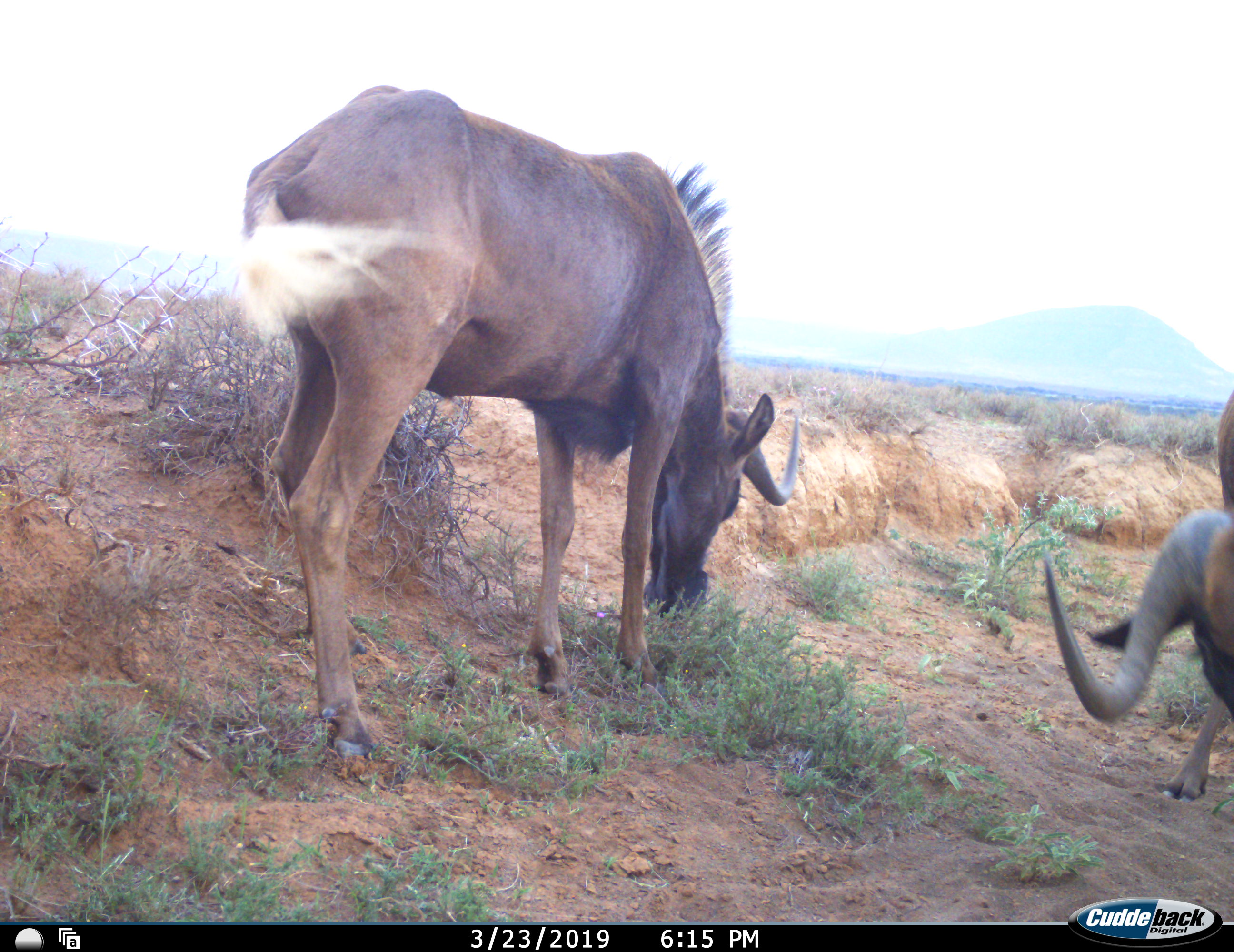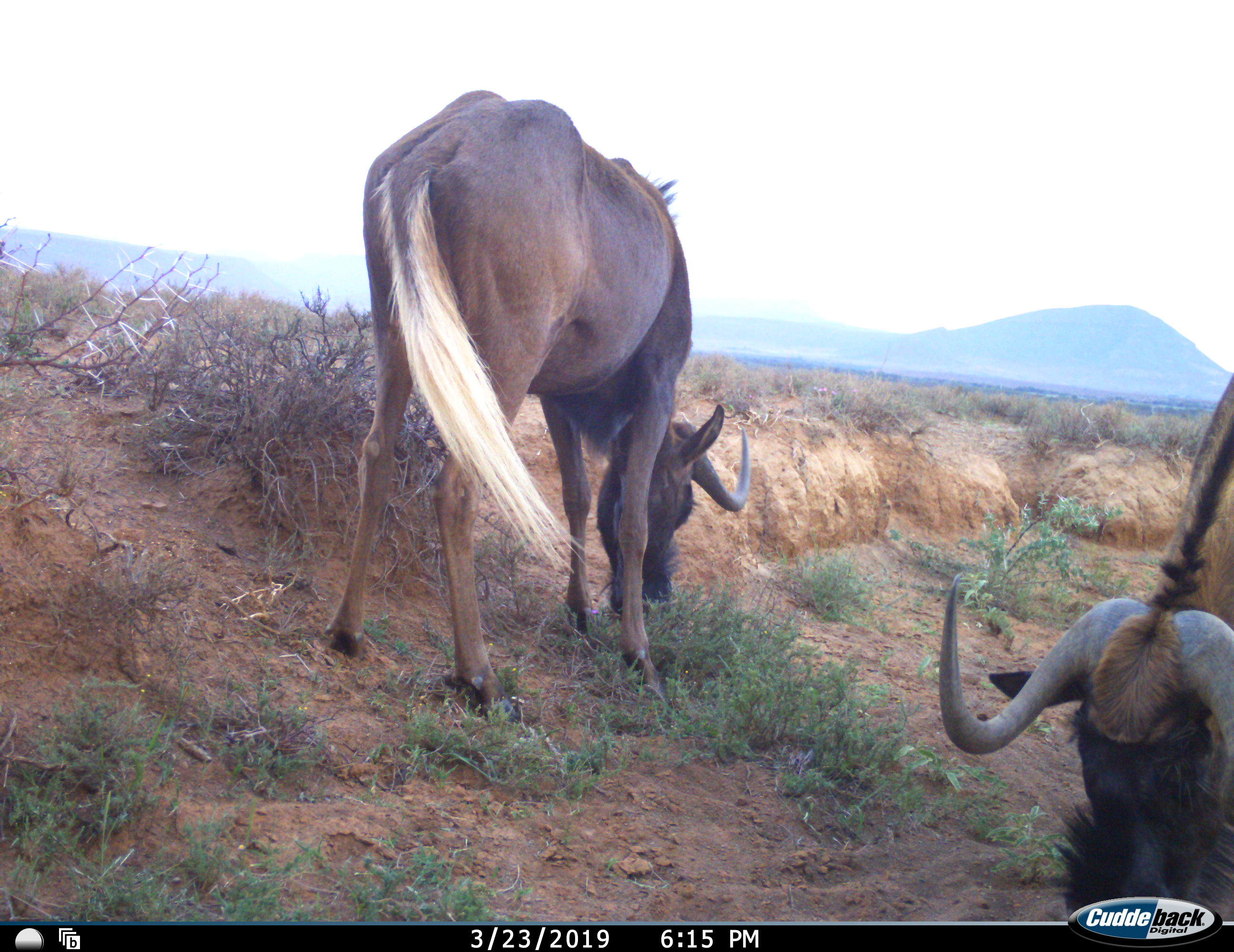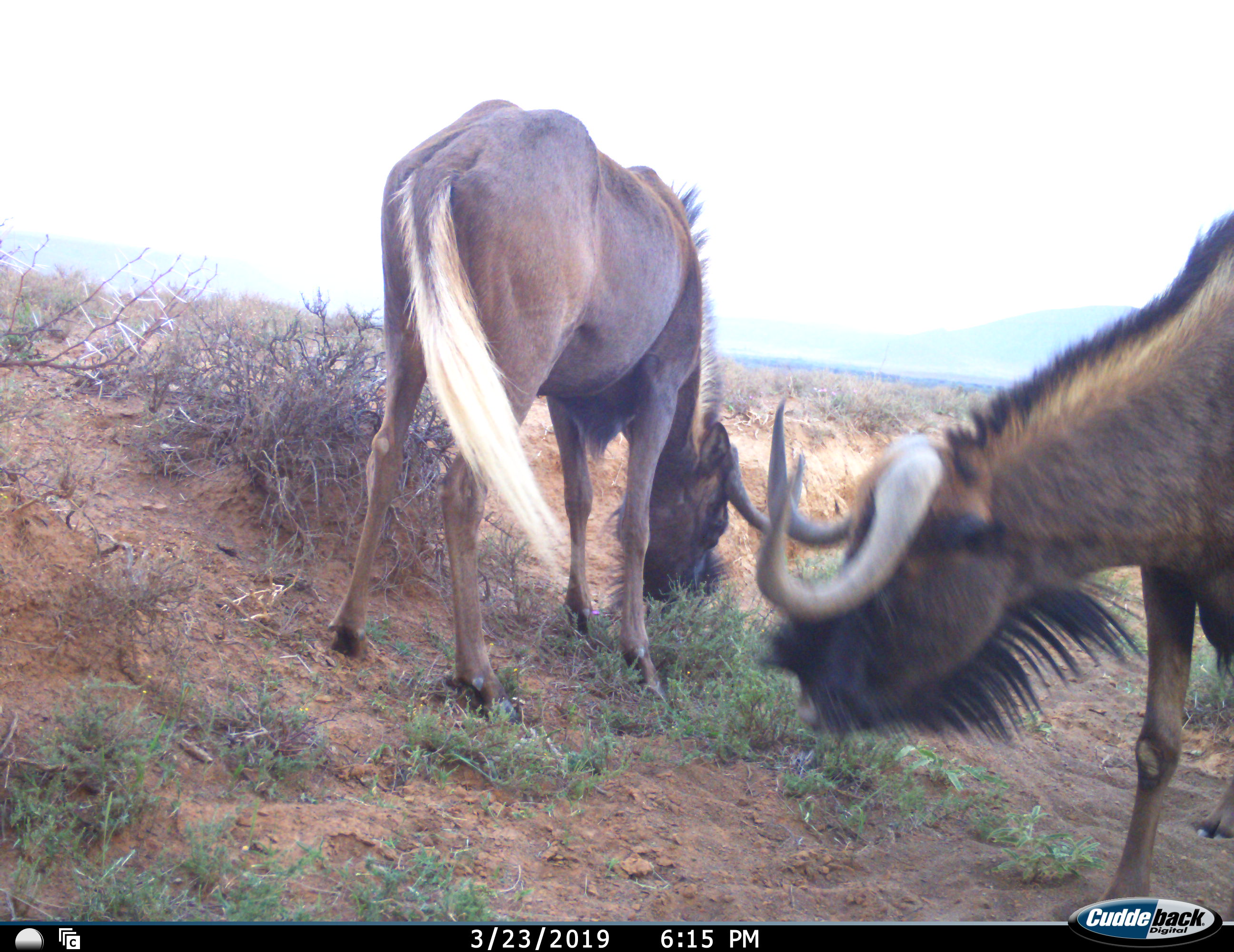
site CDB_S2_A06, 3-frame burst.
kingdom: Animalia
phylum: Chordata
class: Mammalia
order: Artiodactyla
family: Bovidae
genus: Connochaetes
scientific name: Connochaetes gnou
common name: black wildebeest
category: wildebeestblack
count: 2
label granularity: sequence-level